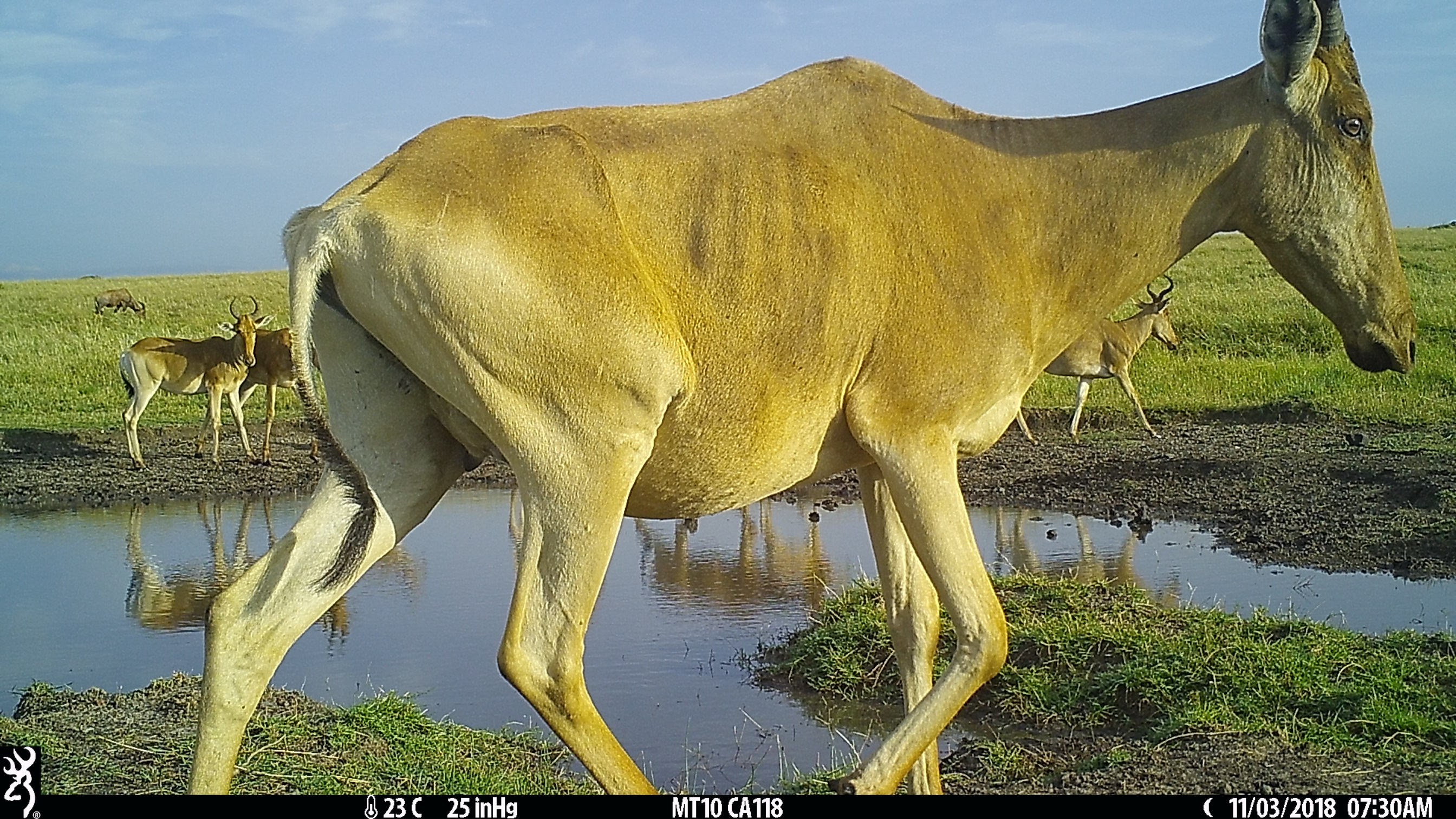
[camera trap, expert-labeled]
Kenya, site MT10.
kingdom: Animalia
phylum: Chordata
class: Mammalia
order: Artiodactyla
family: Bovidae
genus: Alcelaphus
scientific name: Alcelaphus buselaphus cokii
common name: coke's hartebeest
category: hartebeest cokes